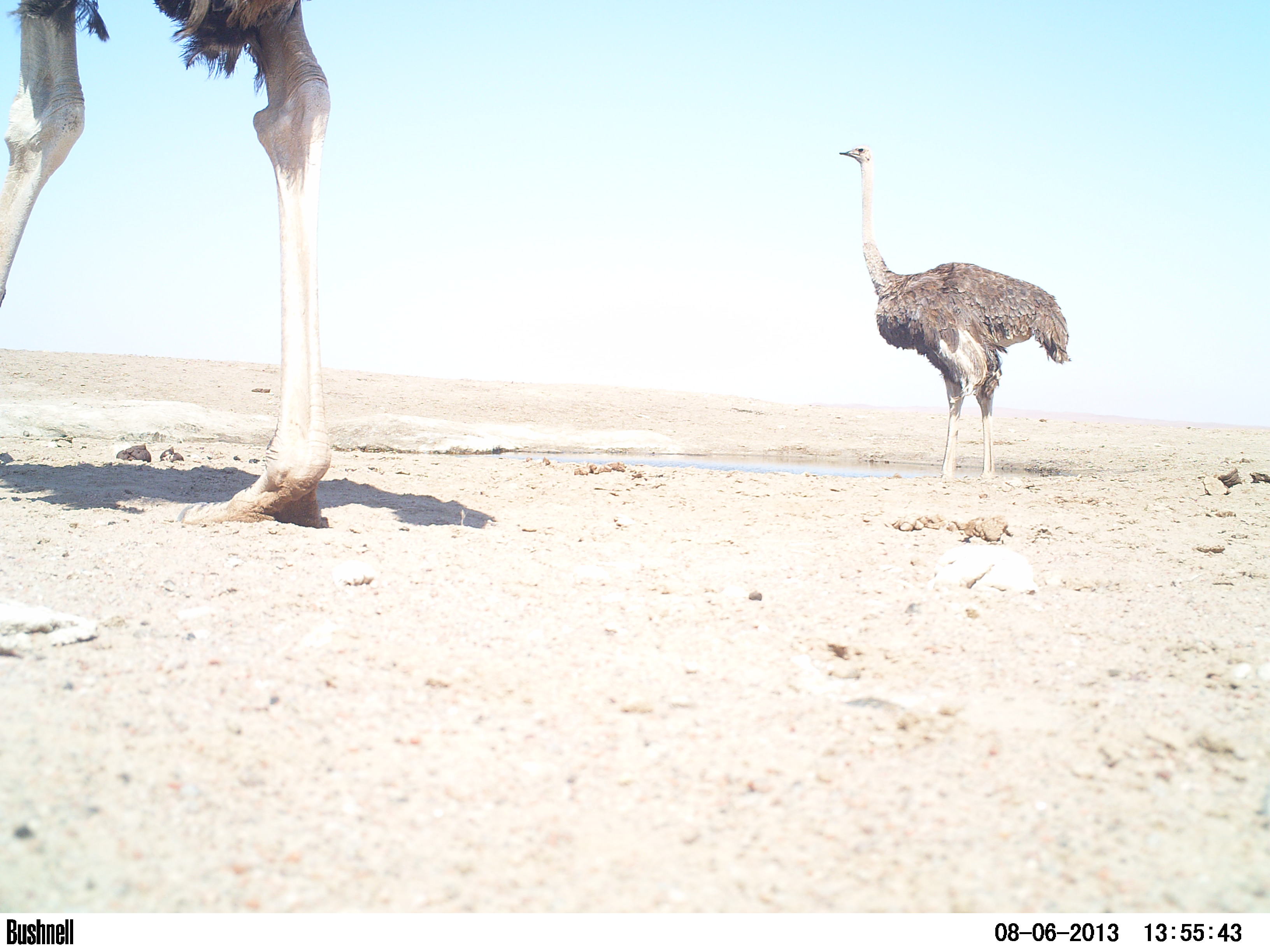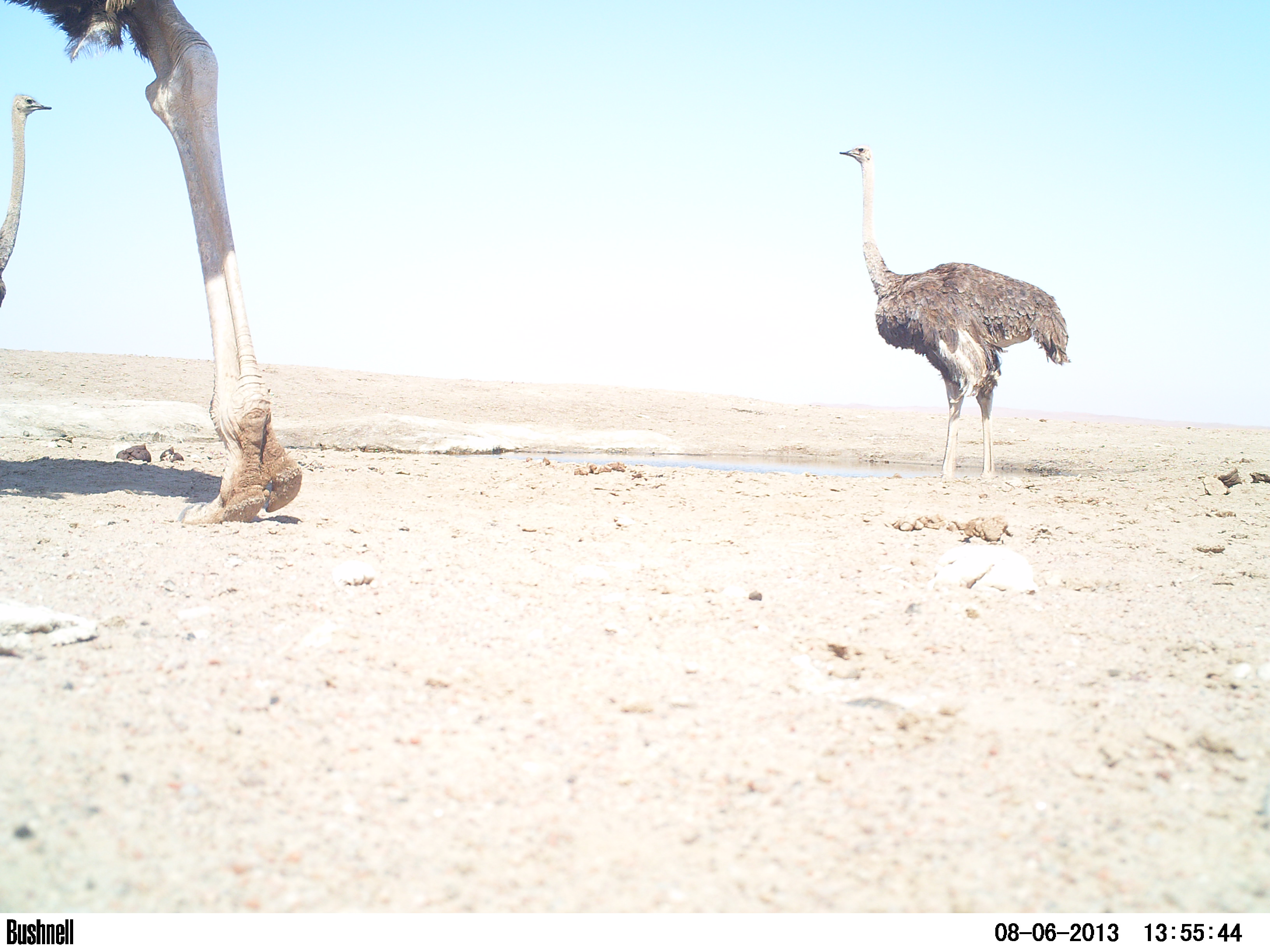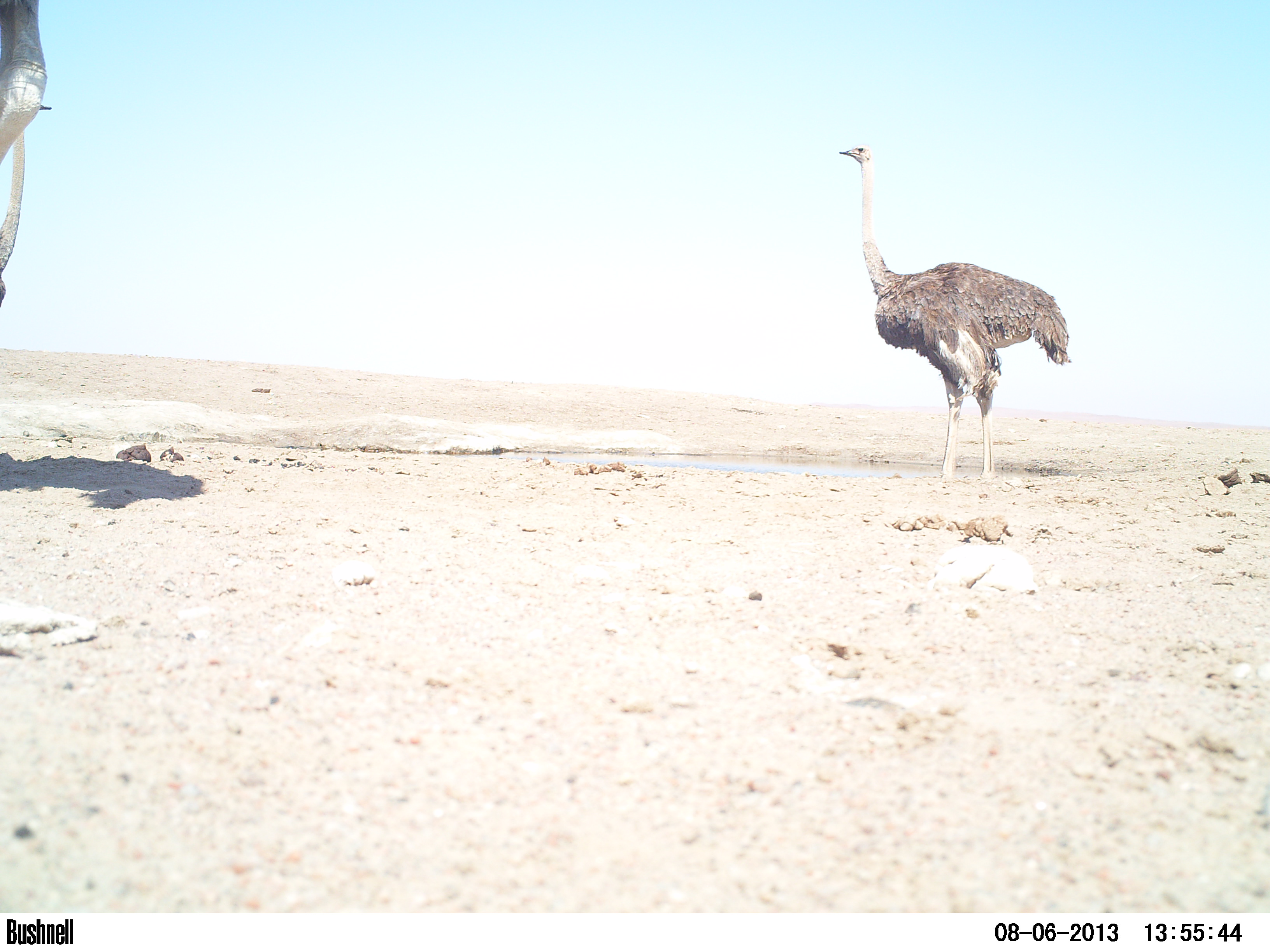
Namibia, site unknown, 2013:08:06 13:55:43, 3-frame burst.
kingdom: Animalia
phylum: Chordata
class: Aves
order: Struthioniformes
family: Struthionidae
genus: Struthio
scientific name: Struthio camelus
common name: common ostrich